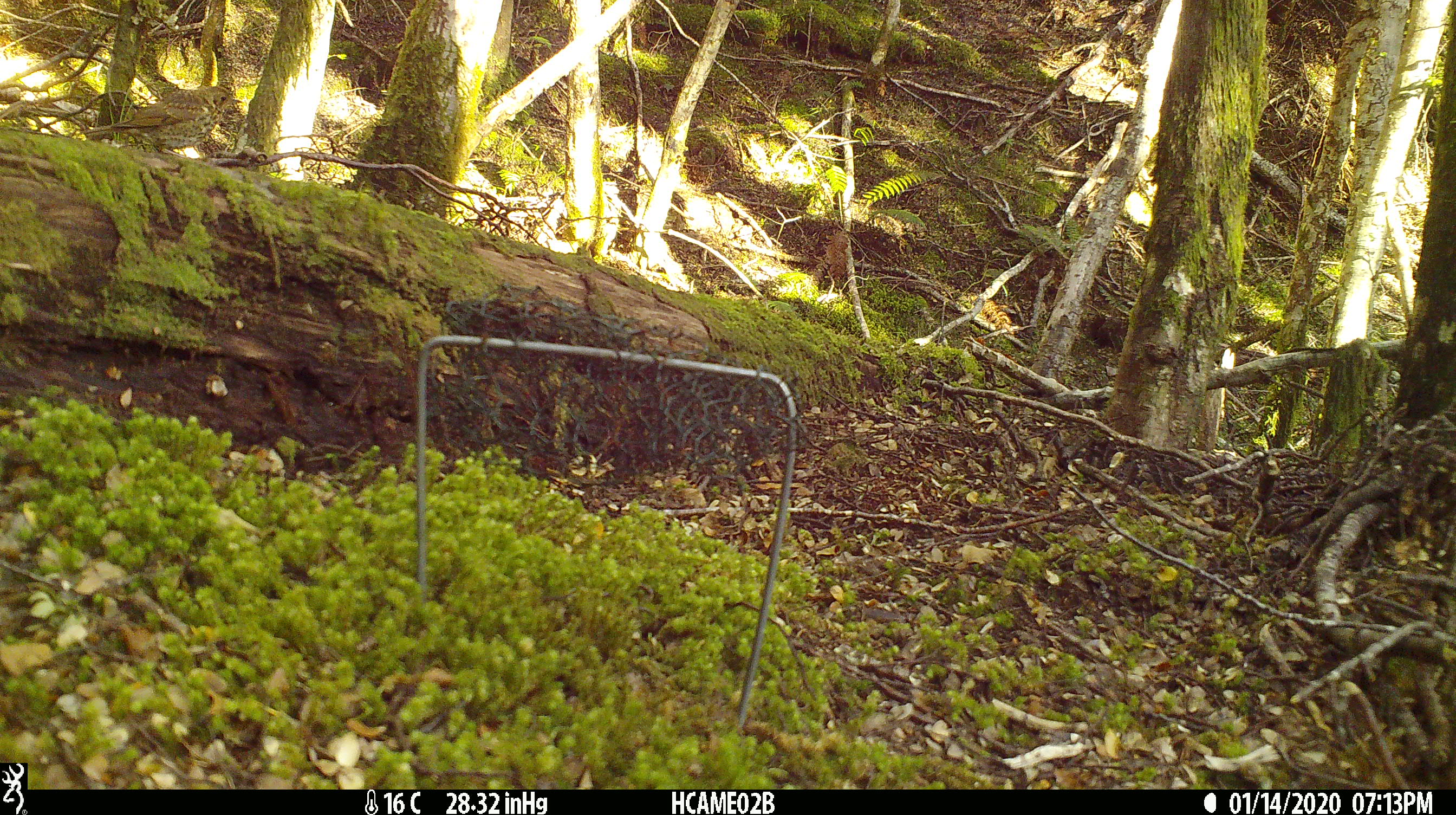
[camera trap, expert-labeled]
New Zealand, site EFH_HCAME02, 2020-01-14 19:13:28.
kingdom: Animalia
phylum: Chordata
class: Aves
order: Passeriformes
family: Turdidae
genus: Turdus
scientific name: Turdus philomelos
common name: song thrush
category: thrush